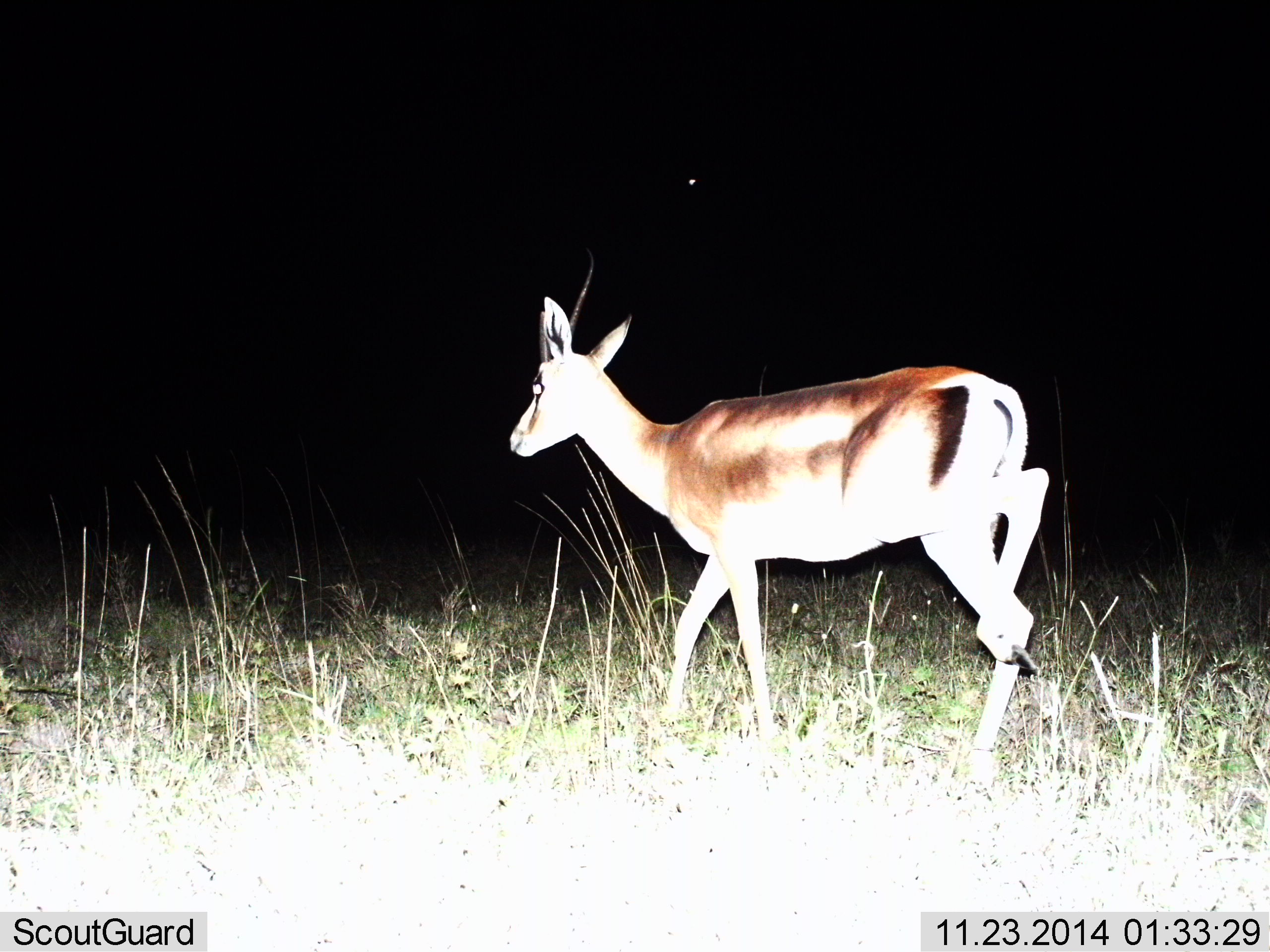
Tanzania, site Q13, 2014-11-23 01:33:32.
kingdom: Animalia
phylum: Chordata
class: Mammalia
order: Artiodactyla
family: Bovidae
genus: Nanger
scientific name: Nanger granti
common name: grant's gazelle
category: gazellegrants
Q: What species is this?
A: Gazellegrants (grant's gazelle) (Nanger granti).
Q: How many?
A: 1.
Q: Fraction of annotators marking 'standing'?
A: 0%.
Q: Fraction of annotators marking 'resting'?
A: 0%.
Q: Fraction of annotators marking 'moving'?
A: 100%.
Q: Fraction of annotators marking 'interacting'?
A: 0%.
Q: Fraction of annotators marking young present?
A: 0%.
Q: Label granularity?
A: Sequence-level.